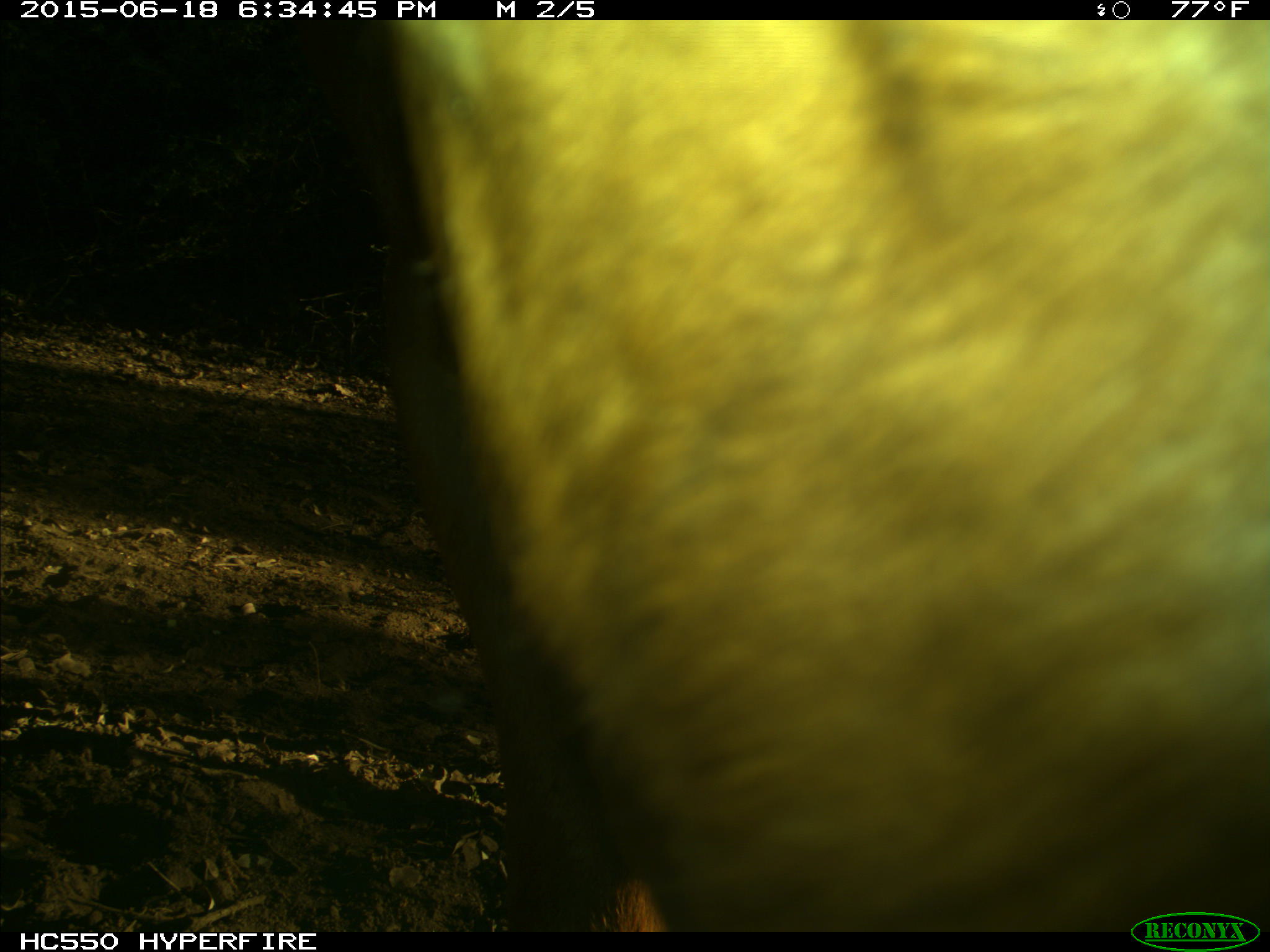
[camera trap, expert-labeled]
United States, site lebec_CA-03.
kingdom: Animalia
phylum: Chordata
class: Mammalia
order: Artiodactyla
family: Bovidae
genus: Bos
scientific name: Bos taurus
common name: domestic cow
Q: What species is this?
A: Bos taurus (domestic cow).